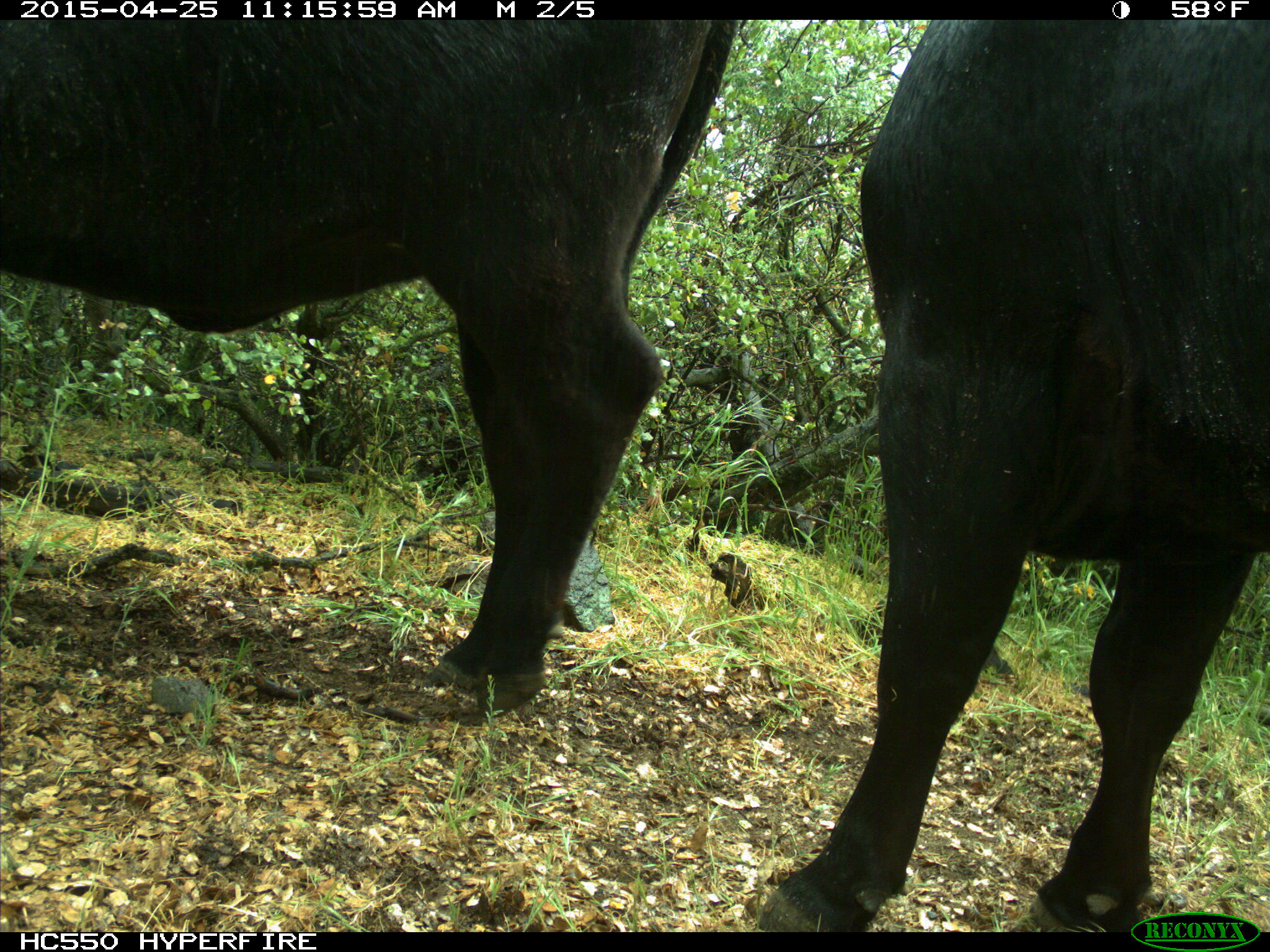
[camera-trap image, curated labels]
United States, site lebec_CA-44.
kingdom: Animalia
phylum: Chordata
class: Mammalia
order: Artiodactyla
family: Suidae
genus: Sus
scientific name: Sus scrofa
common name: wild boar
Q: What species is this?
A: Sus scrofa (wild boar).